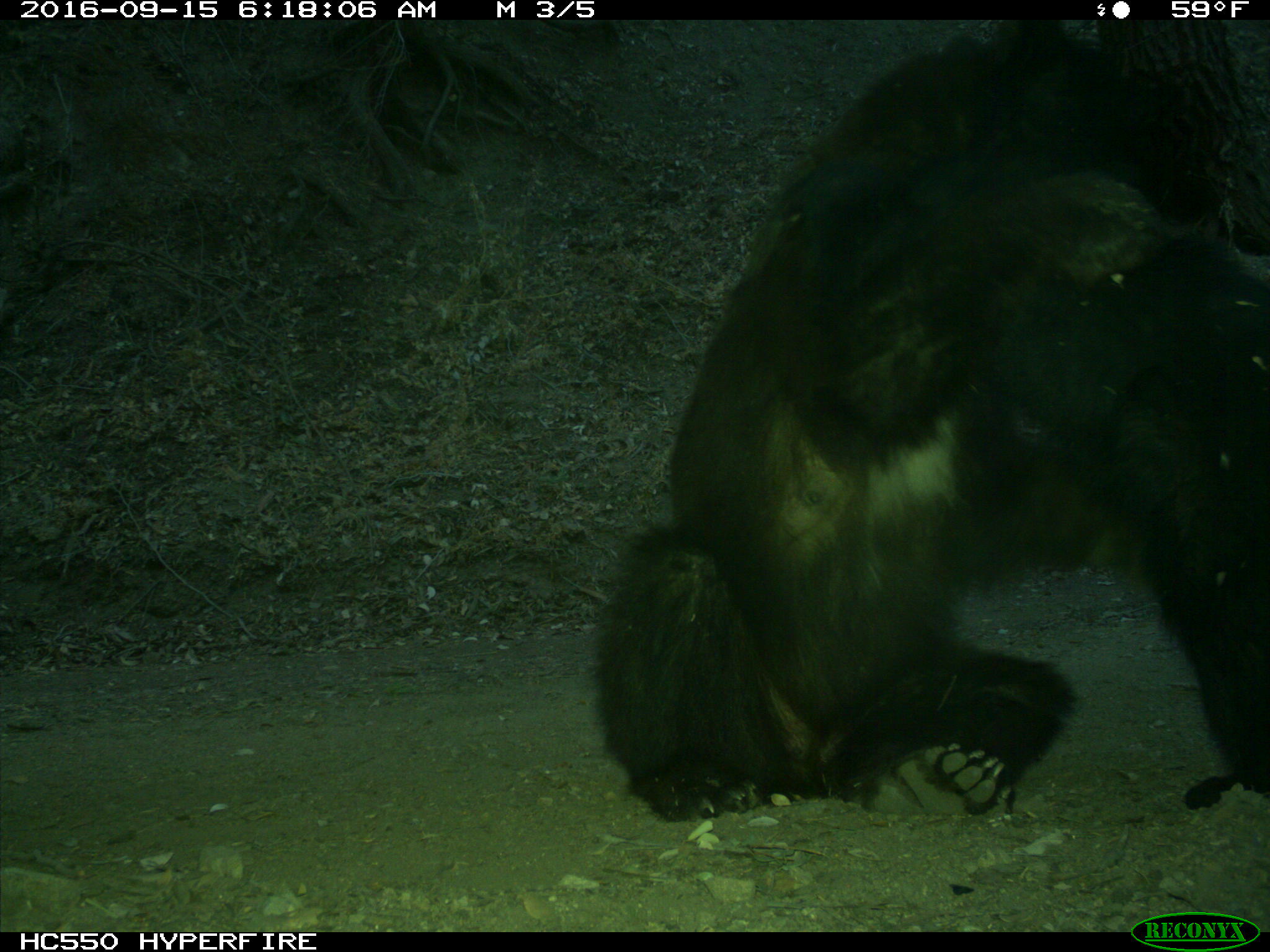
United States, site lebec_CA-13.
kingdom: Animalia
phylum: Chordata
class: Mammalia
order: Carnivora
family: Ursidae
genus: Ursus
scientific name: Ursus americanus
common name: american black bear